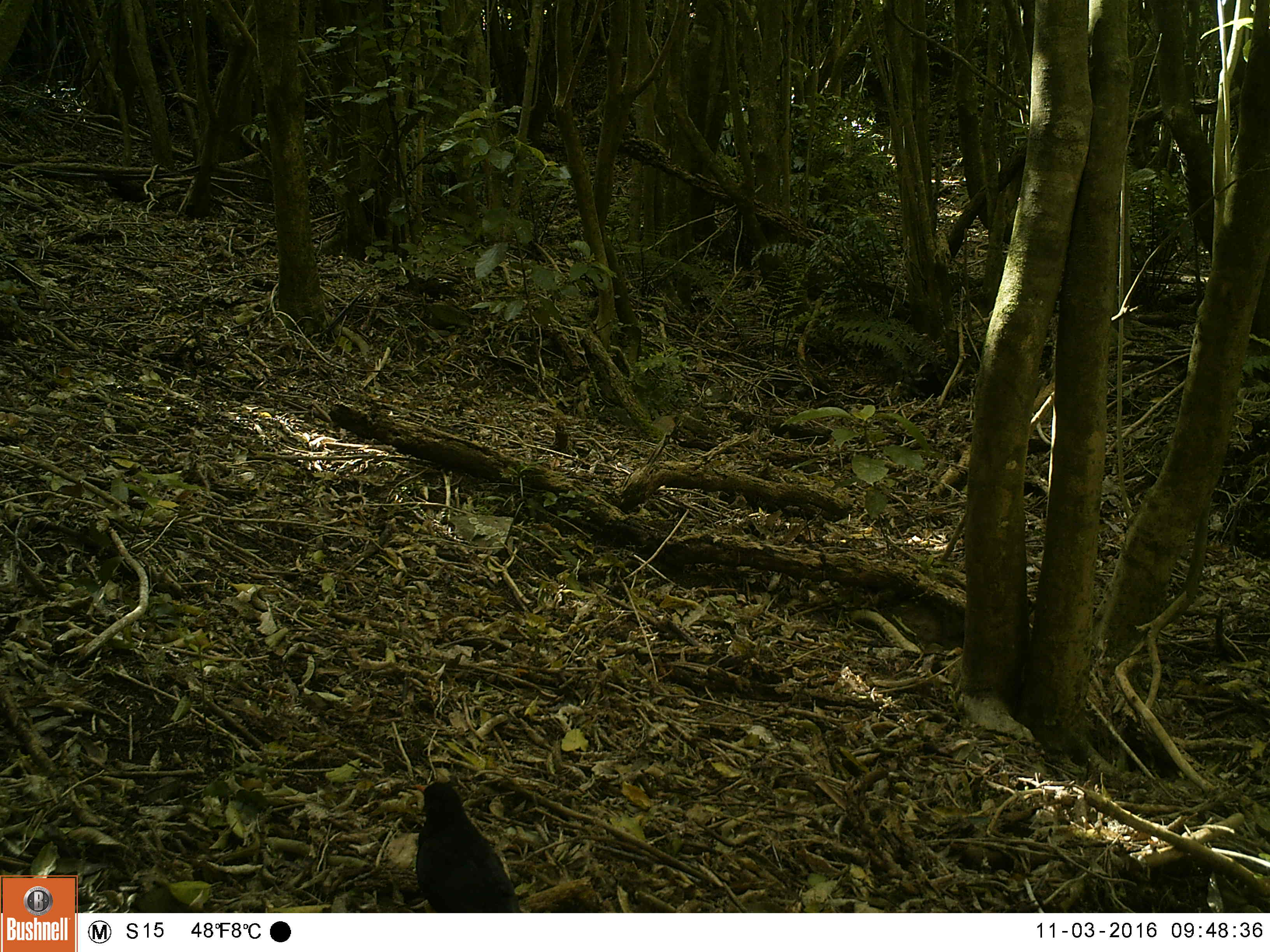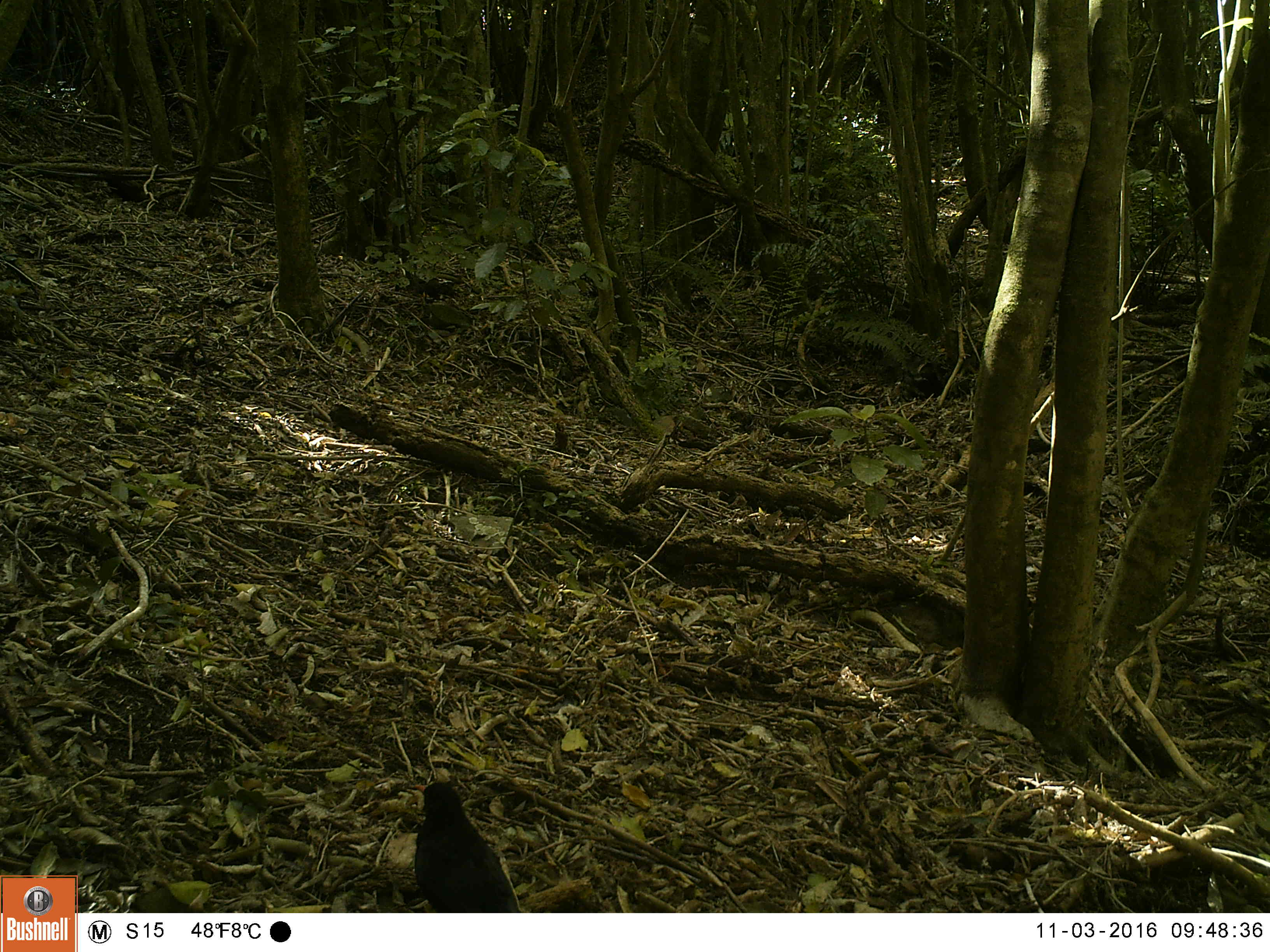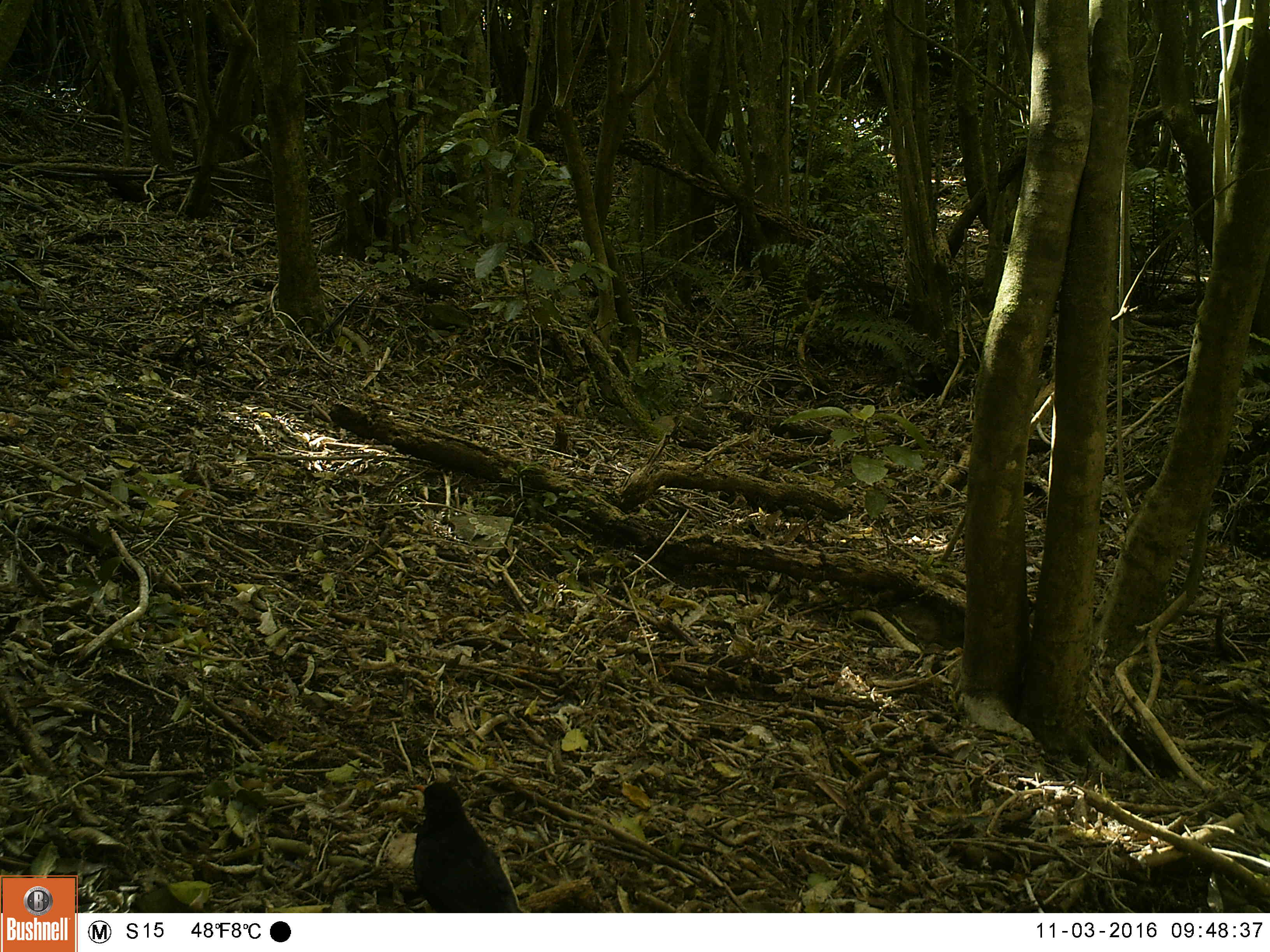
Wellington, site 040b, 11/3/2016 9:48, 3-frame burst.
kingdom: Animalia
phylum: Chordata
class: Aves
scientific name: Aves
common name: bird